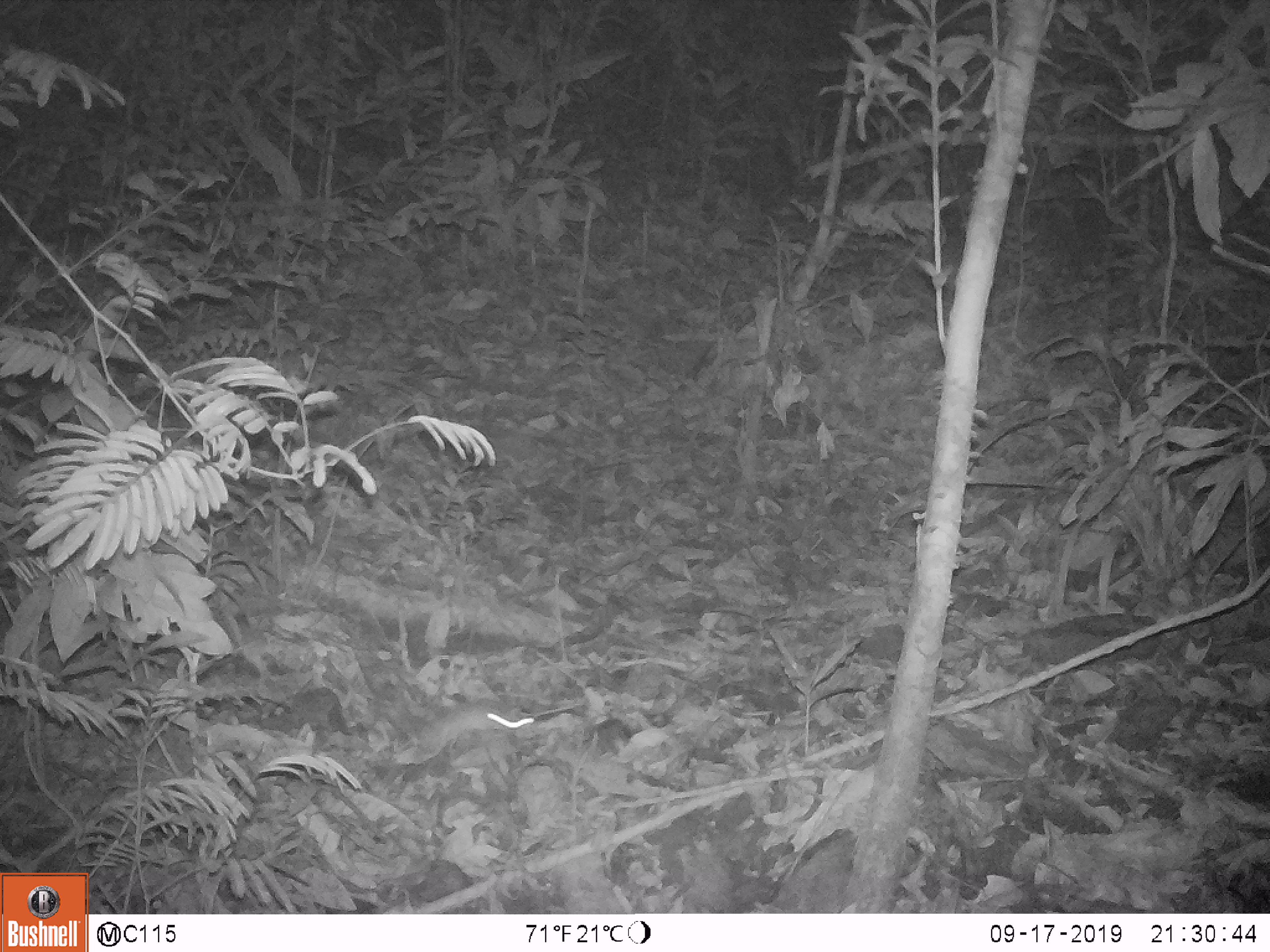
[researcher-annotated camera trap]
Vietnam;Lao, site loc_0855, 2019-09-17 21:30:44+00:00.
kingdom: Animalia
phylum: Chordata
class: Mammalia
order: Rodentia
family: Muridae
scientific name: Muridae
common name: old-world mice and rats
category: unidentified murid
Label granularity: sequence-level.